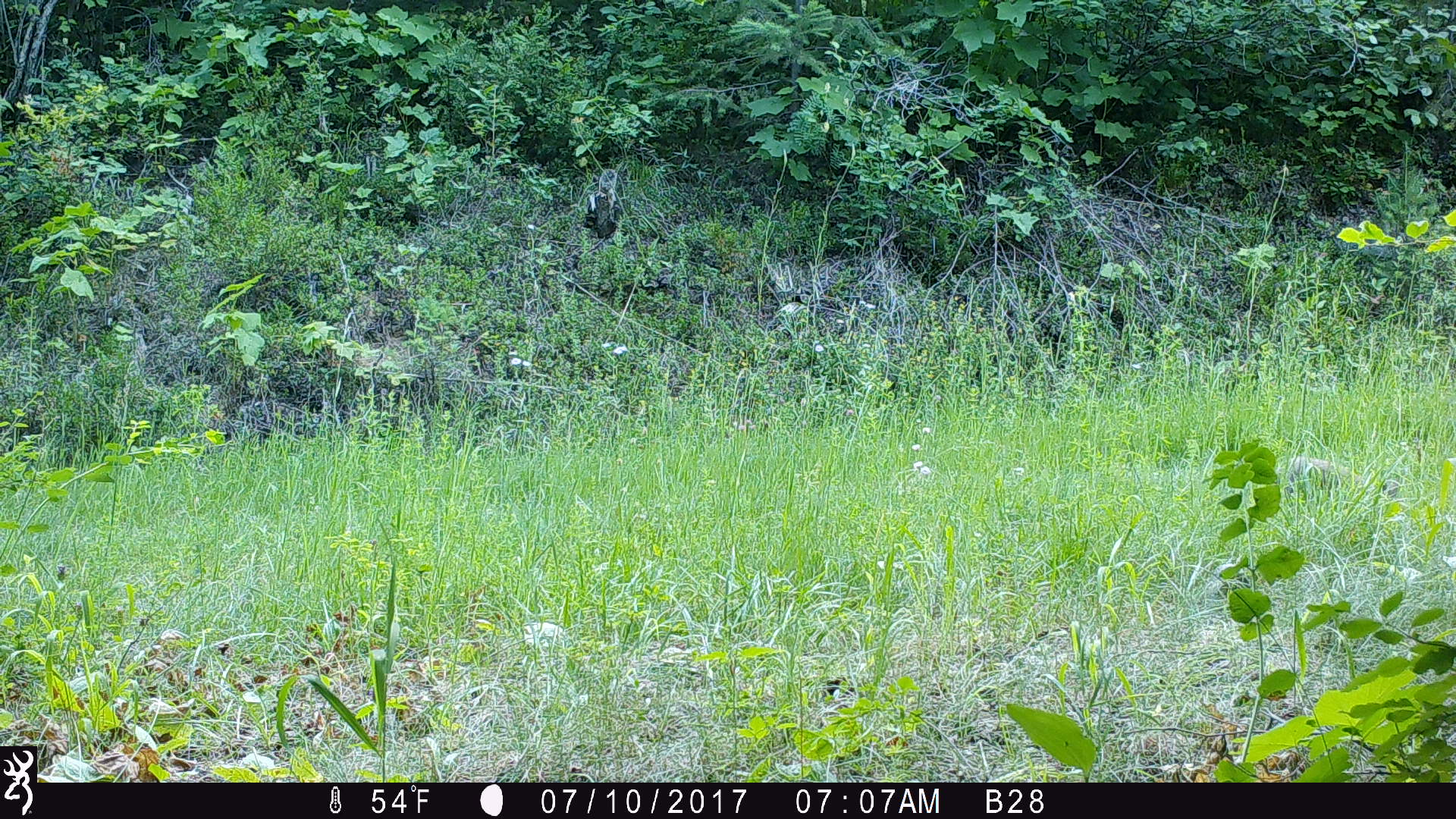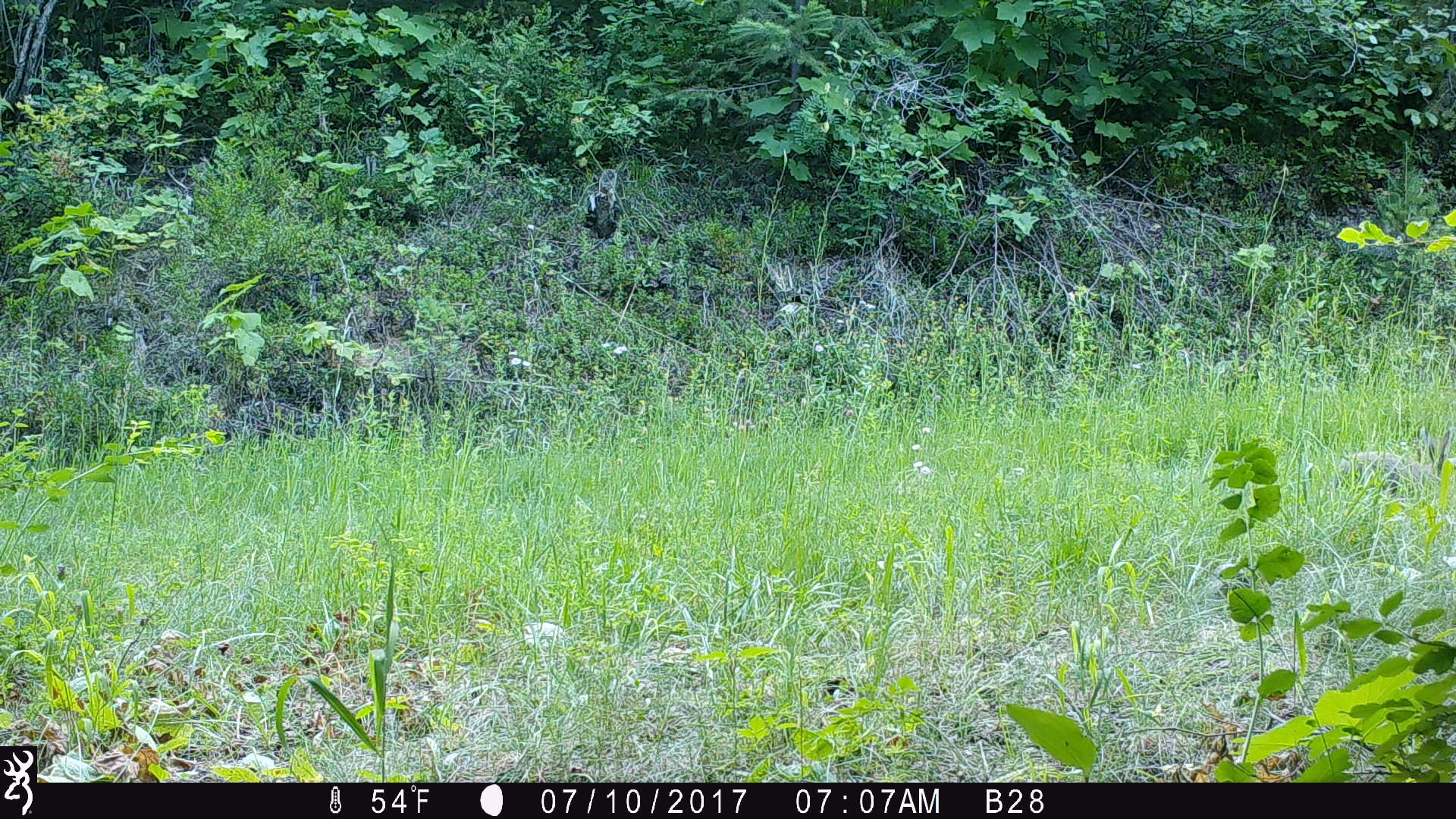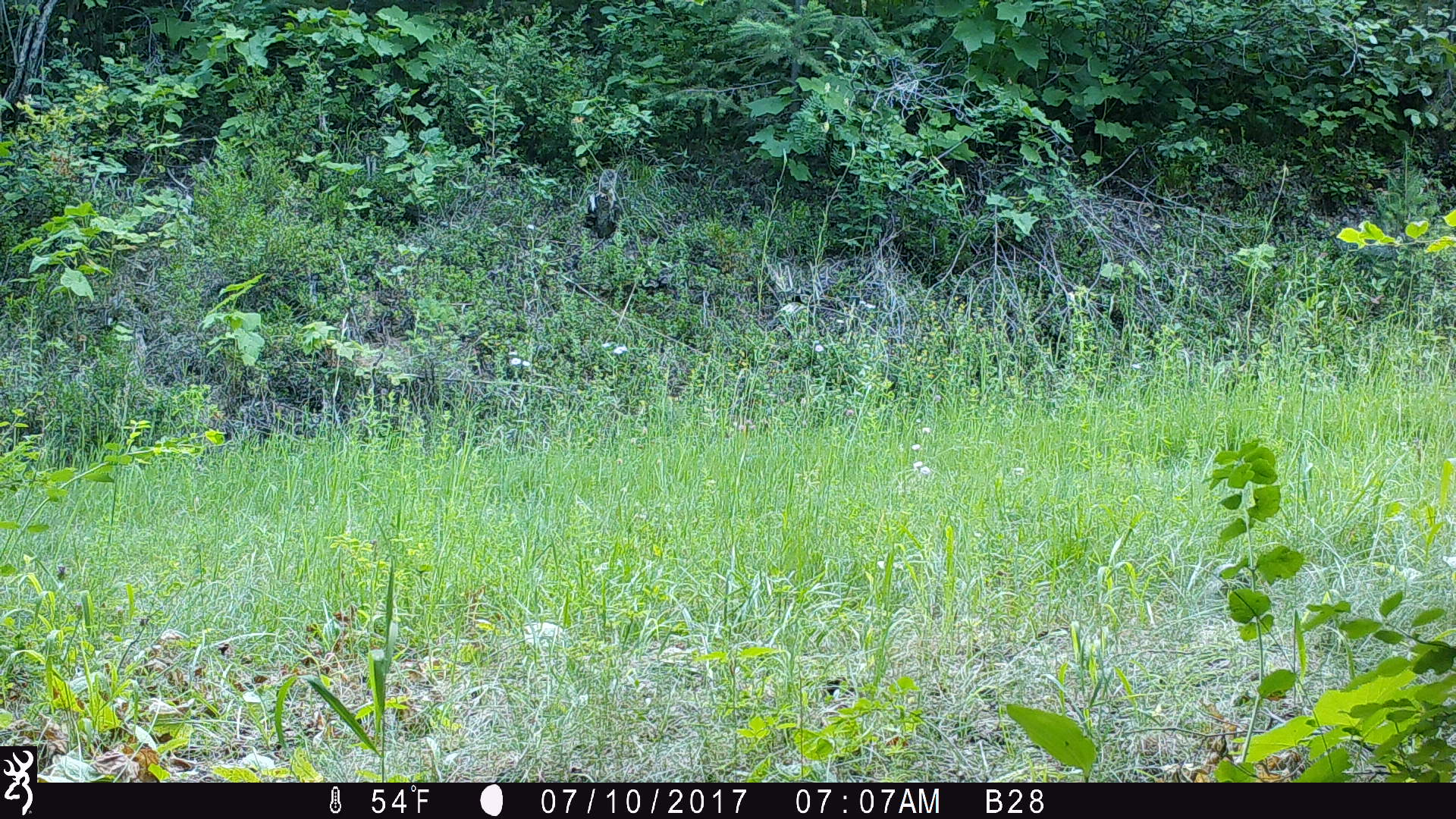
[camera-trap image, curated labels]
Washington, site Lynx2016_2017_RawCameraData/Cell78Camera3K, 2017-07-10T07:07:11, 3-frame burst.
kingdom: Animalia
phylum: Chordata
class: Mammalia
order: Lagomorpha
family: Leporidae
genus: Lepus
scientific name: Lepus americanus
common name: snowshoe hare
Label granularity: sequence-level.